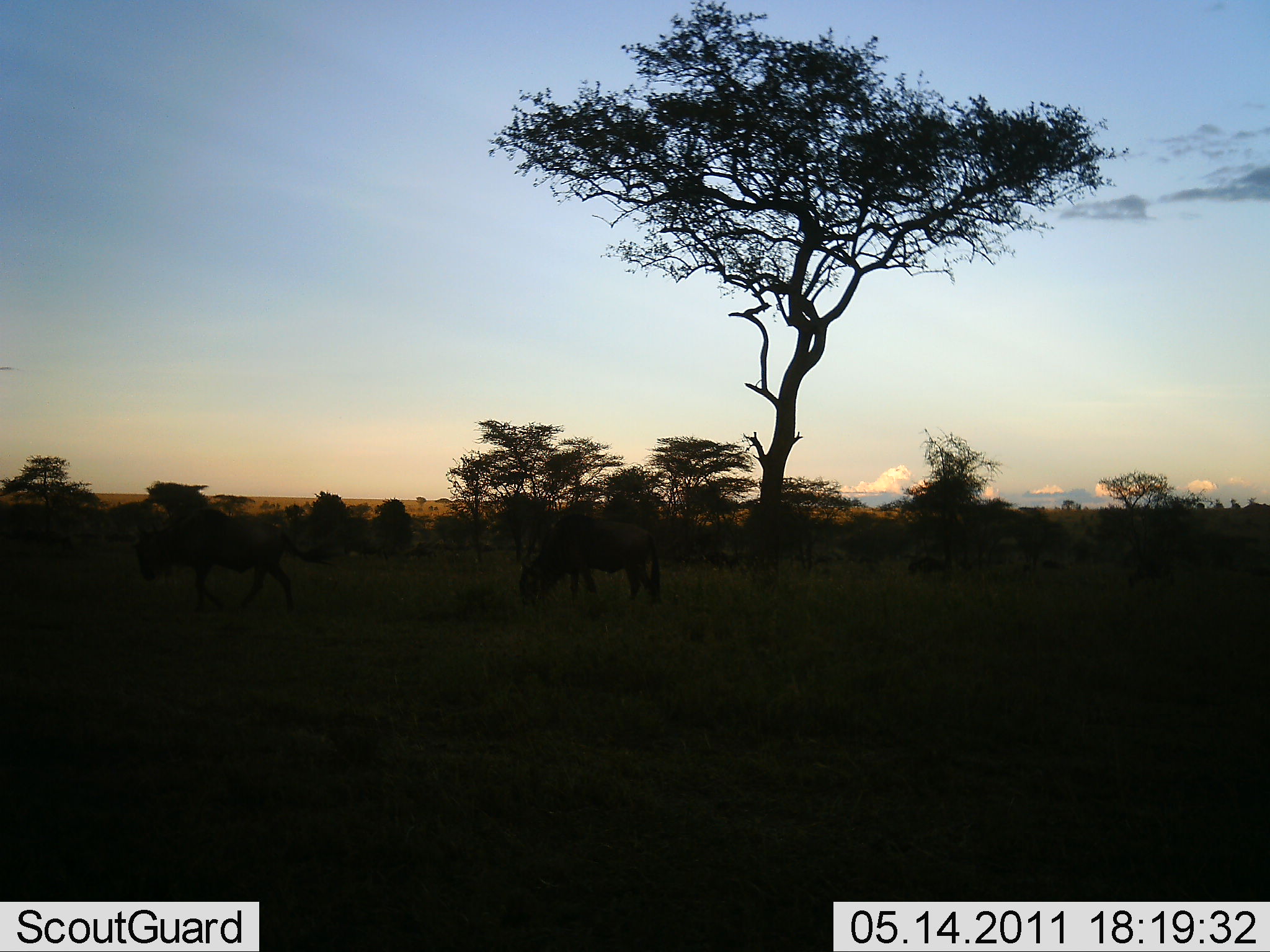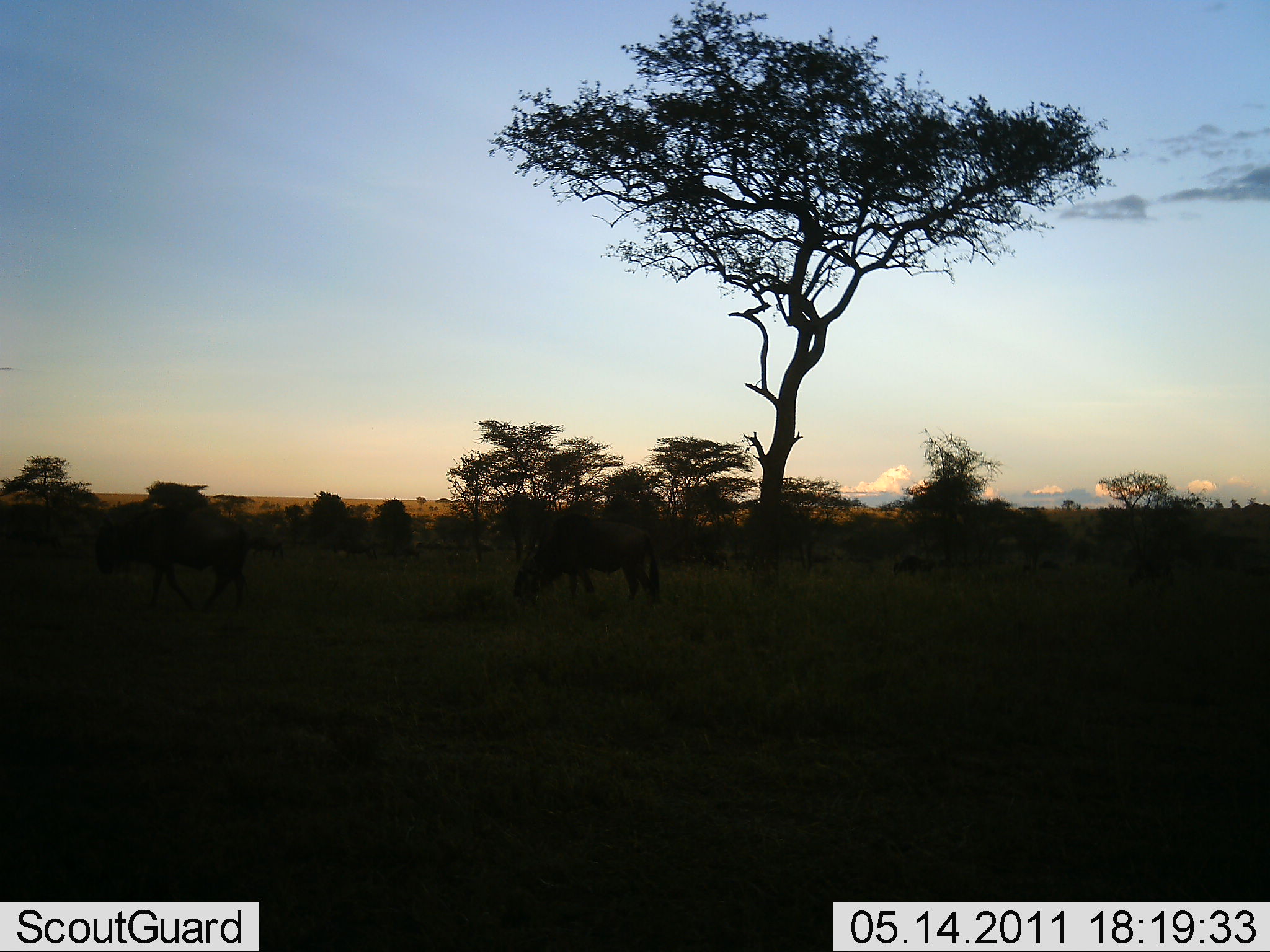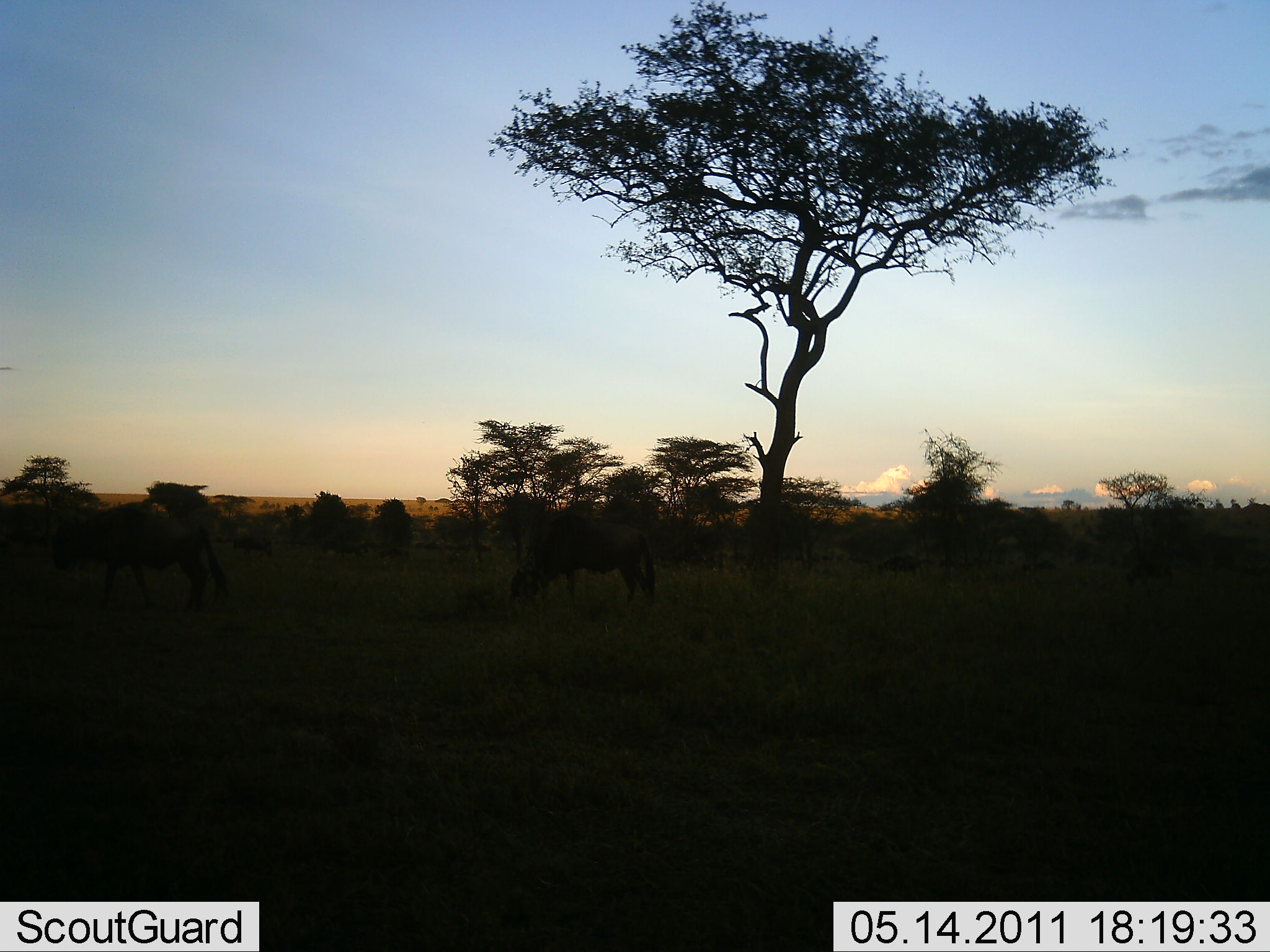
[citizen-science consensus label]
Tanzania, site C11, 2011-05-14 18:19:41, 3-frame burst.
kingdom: Animalia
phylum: Chordata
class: Mammalia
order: Artiodactyla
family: Bovidae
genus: Connochaetes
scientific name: Connochaetes taurinus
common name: blue wildebeest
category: wildebeest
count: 11-50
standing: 12%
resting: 0%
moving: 88%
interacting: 0%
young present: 0%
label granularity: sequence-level